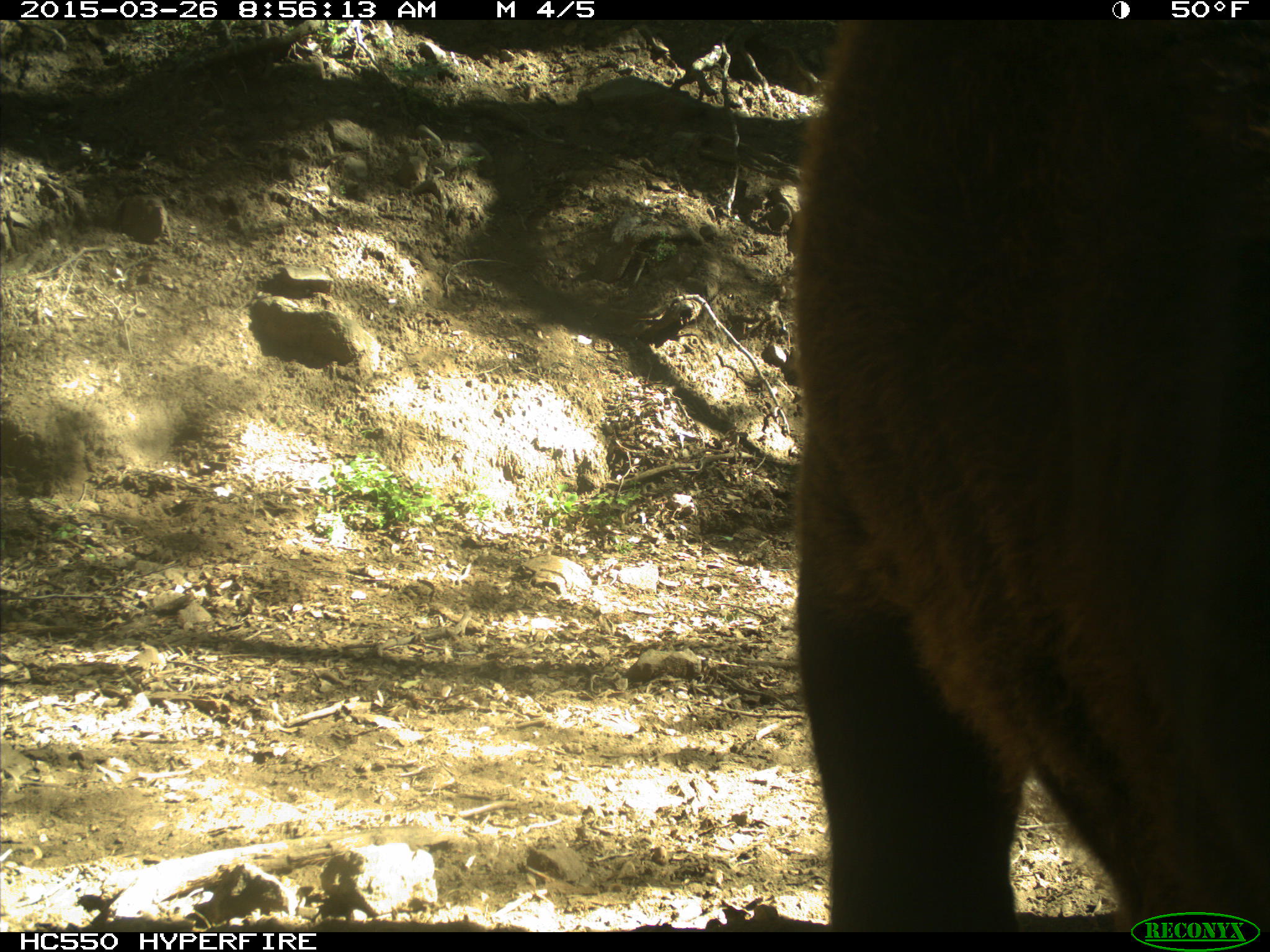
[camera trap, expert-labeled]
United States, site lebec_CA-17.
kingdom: Animalia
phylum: Chordata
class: Mammalia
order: Artiodactyla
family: Bovidae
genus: Bos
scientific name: Bos taurus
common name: domestic cow